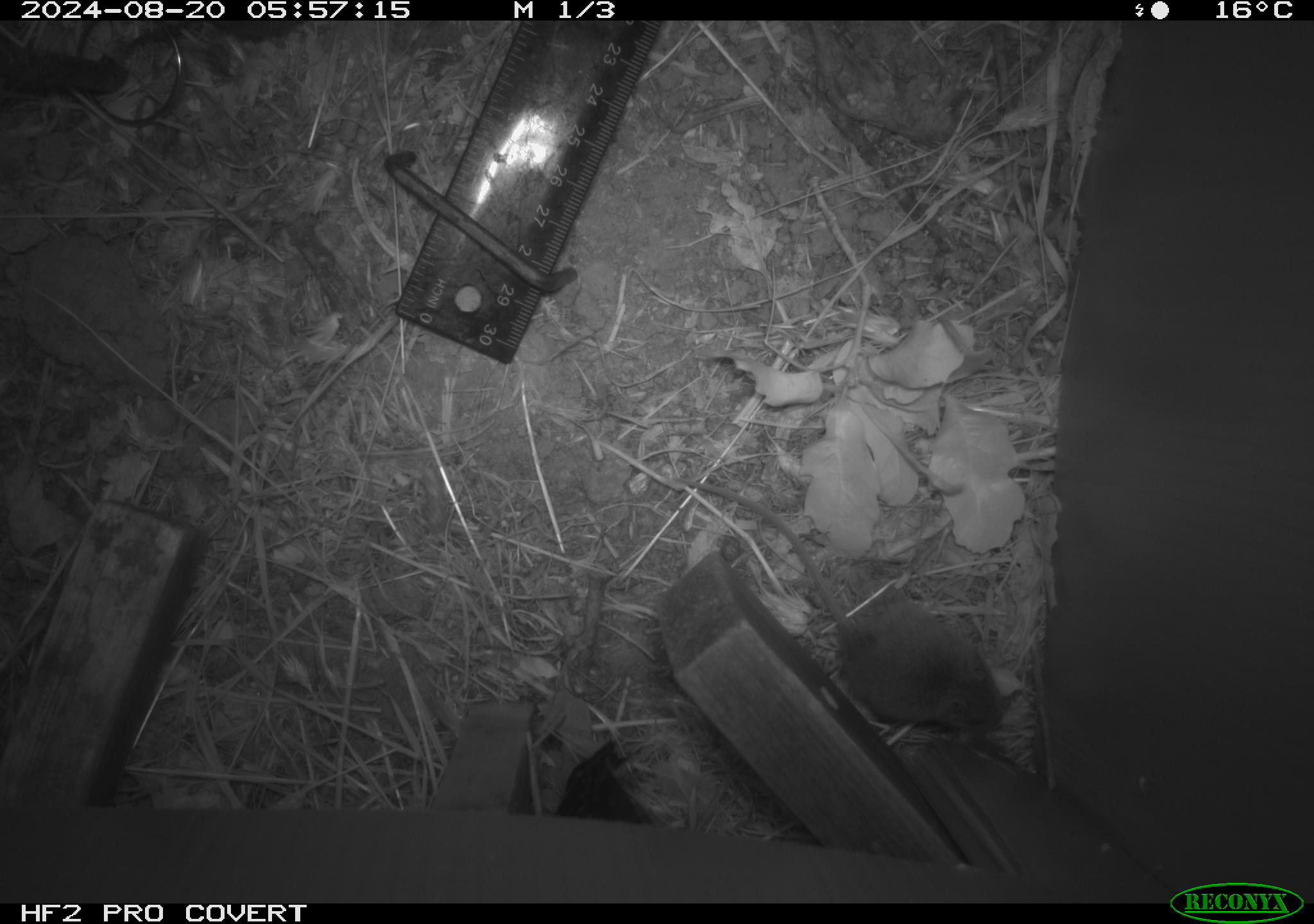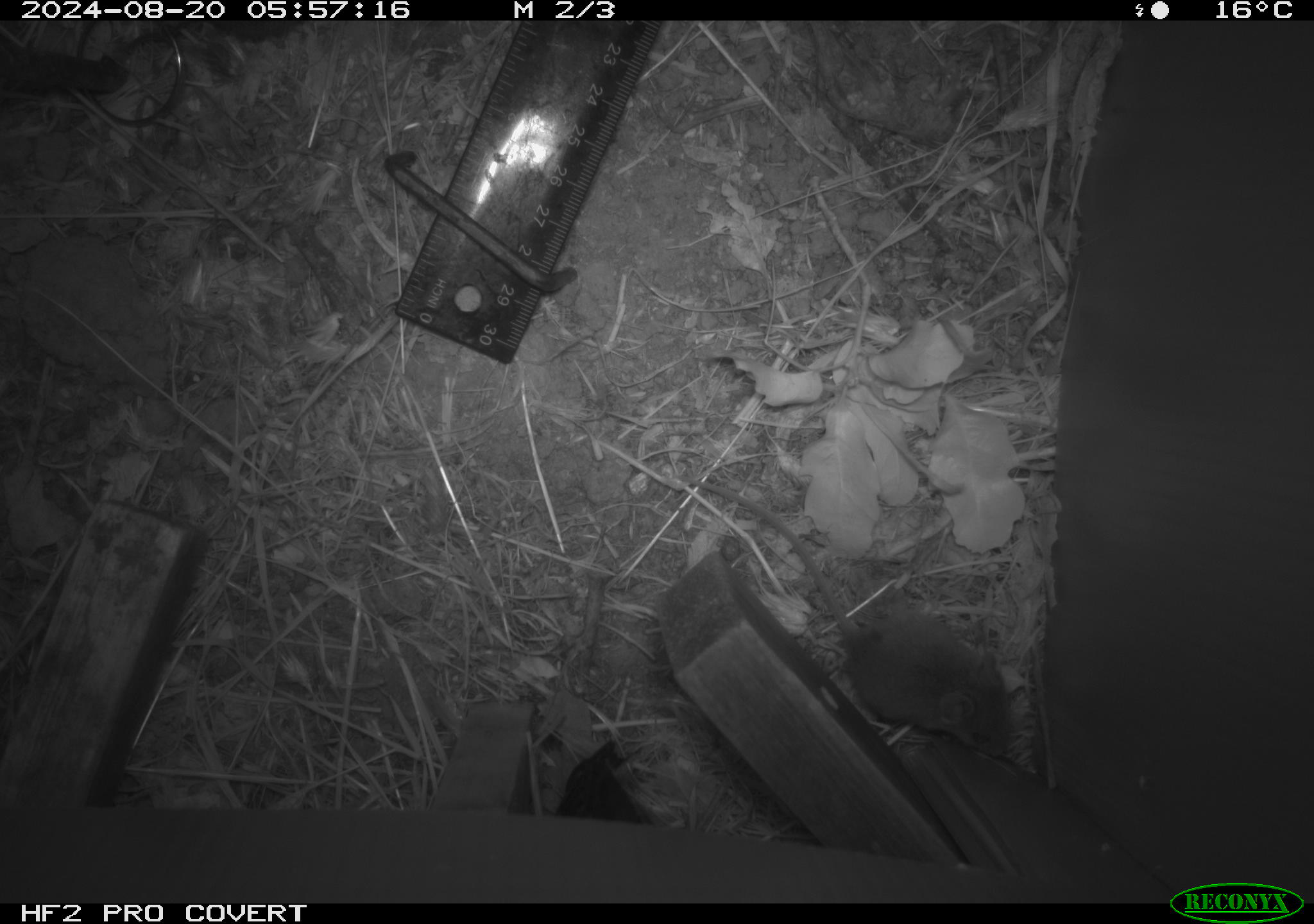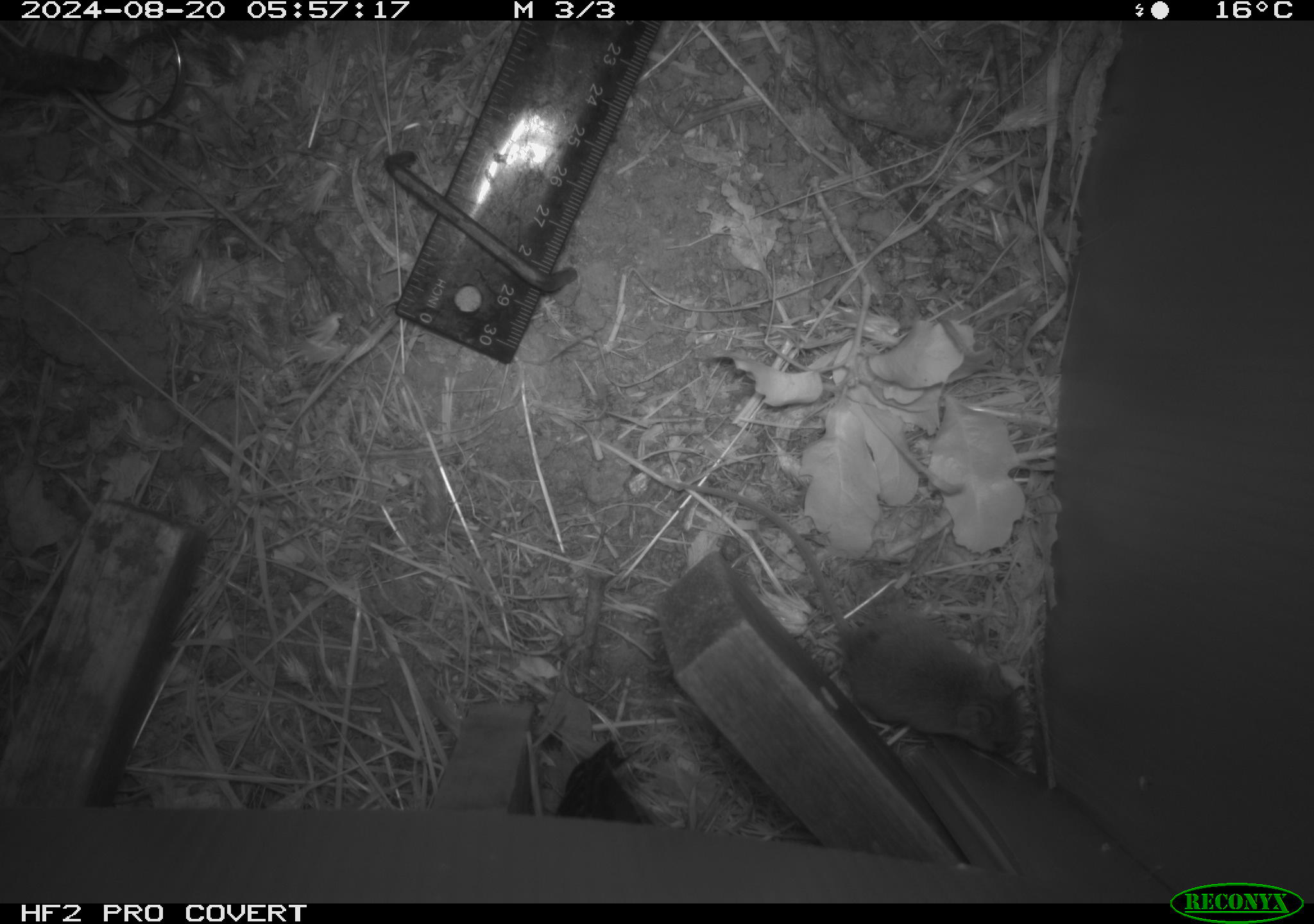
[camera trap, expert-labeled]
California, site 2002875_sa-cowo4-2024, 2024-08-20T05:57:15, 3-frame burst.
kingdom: Animalia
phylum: Chordata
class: Mammalia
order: Rodentia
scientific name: Rodentia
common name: mouse species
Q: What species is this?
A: Mouse species (Rodentia).